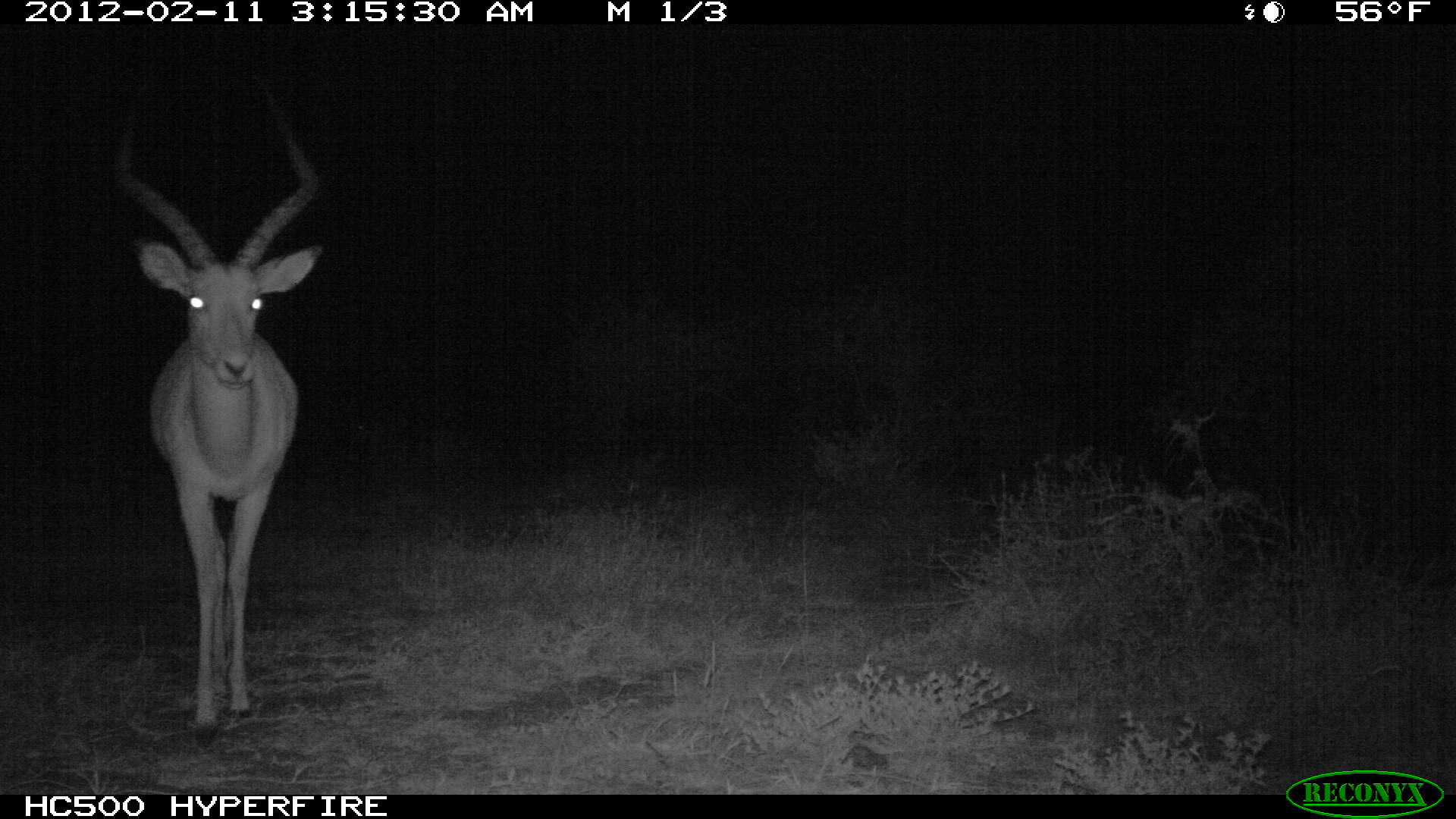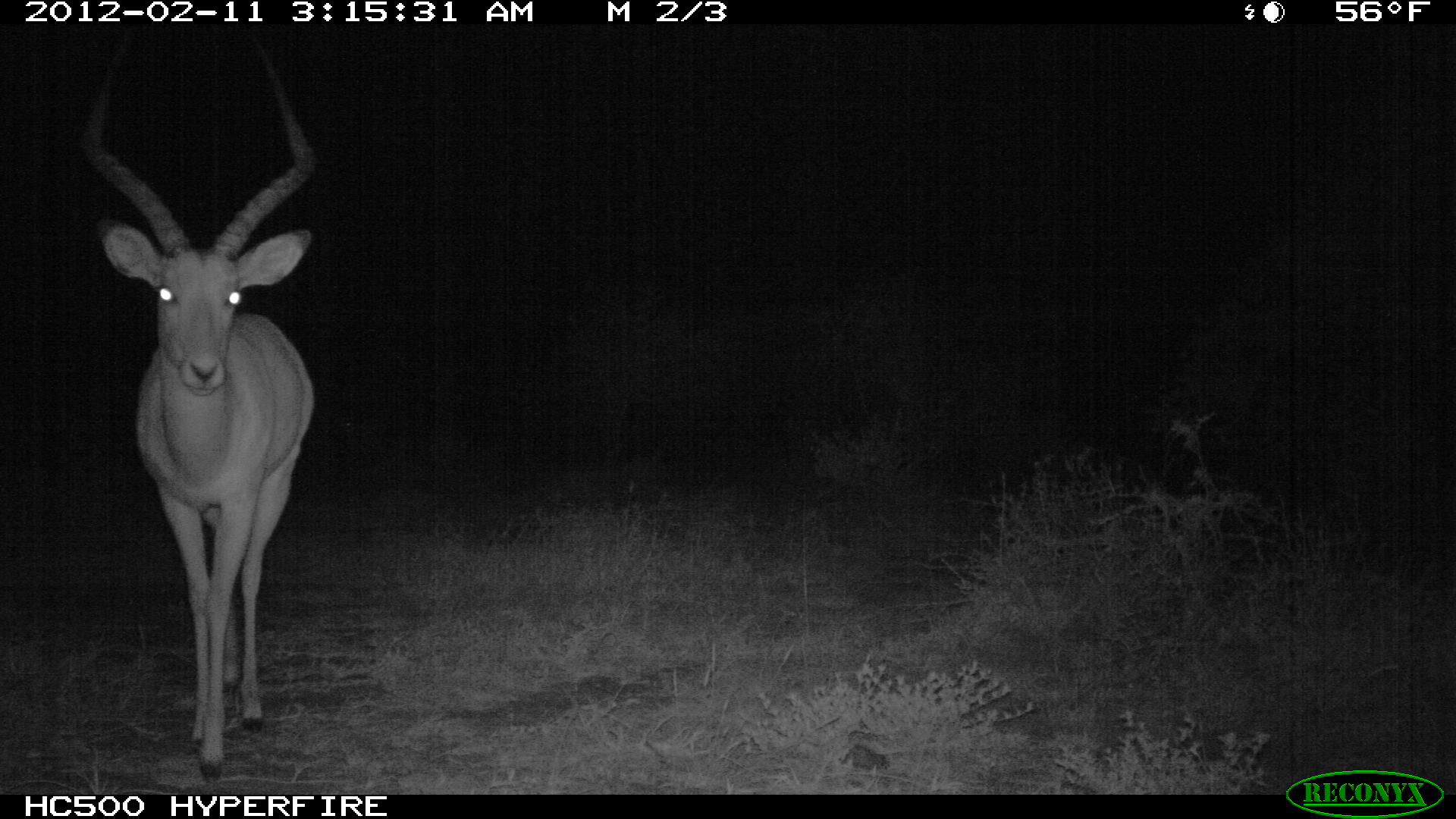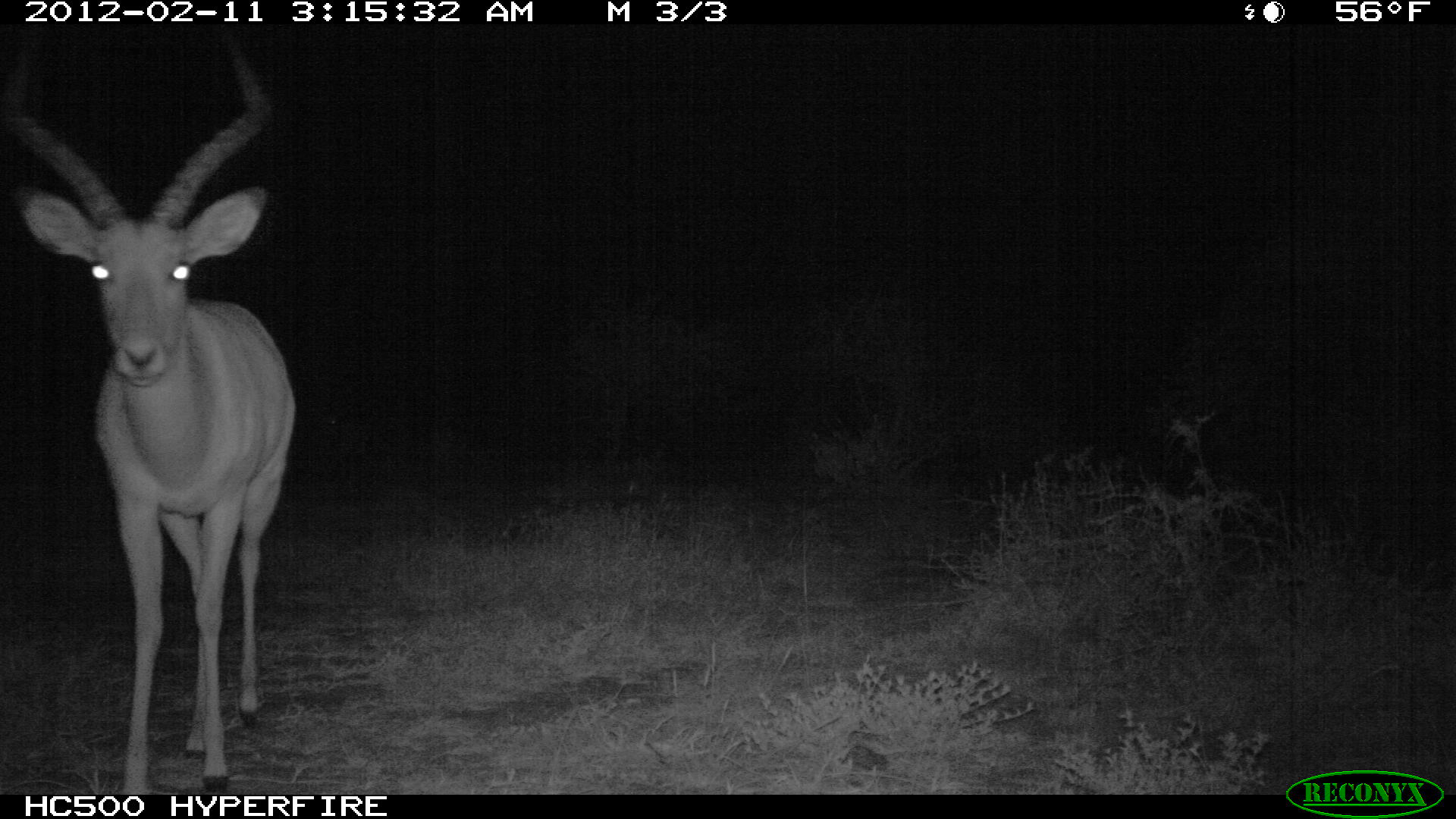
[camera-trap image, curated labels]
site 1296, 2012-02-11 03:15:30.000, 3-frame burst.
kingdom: Animalia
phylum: Chordata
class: Mammalia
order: Artiodactyla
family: Bovidae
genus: Aepyceros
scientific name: Aepyceros melampus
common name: impala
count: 1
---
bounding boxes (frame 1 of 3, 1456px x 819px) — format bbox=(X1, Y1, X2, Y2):
aepyceros melampus: bbox=(108, 76, 327, 748)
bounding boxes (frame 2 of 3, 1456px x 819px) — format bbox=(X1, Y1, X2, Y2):
aepyceros melampus: bbox=(72, 19, 316, 785)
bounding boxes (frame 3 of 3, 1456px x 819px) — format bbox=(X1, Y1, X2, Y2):
aepyceros melampus: bbox=(0, 22, 294, 795)